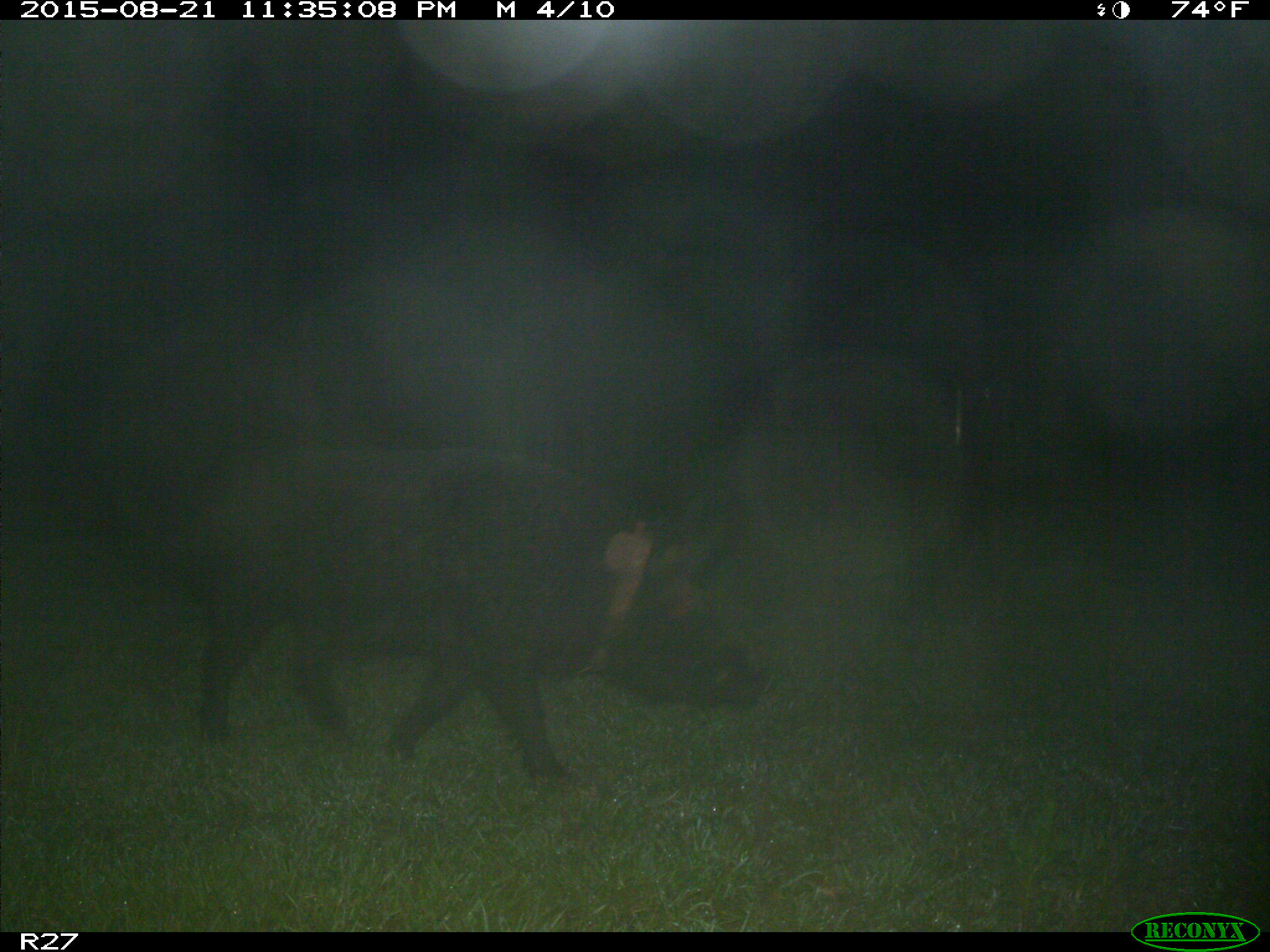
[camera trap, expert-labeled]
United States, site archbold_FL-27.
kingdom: Animalia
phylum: Chordata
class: Mammalia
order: Artiodactyla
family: Suidae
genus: Sus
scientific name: Sus scrofa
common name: wild boar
Sus scrofa (wild boar).